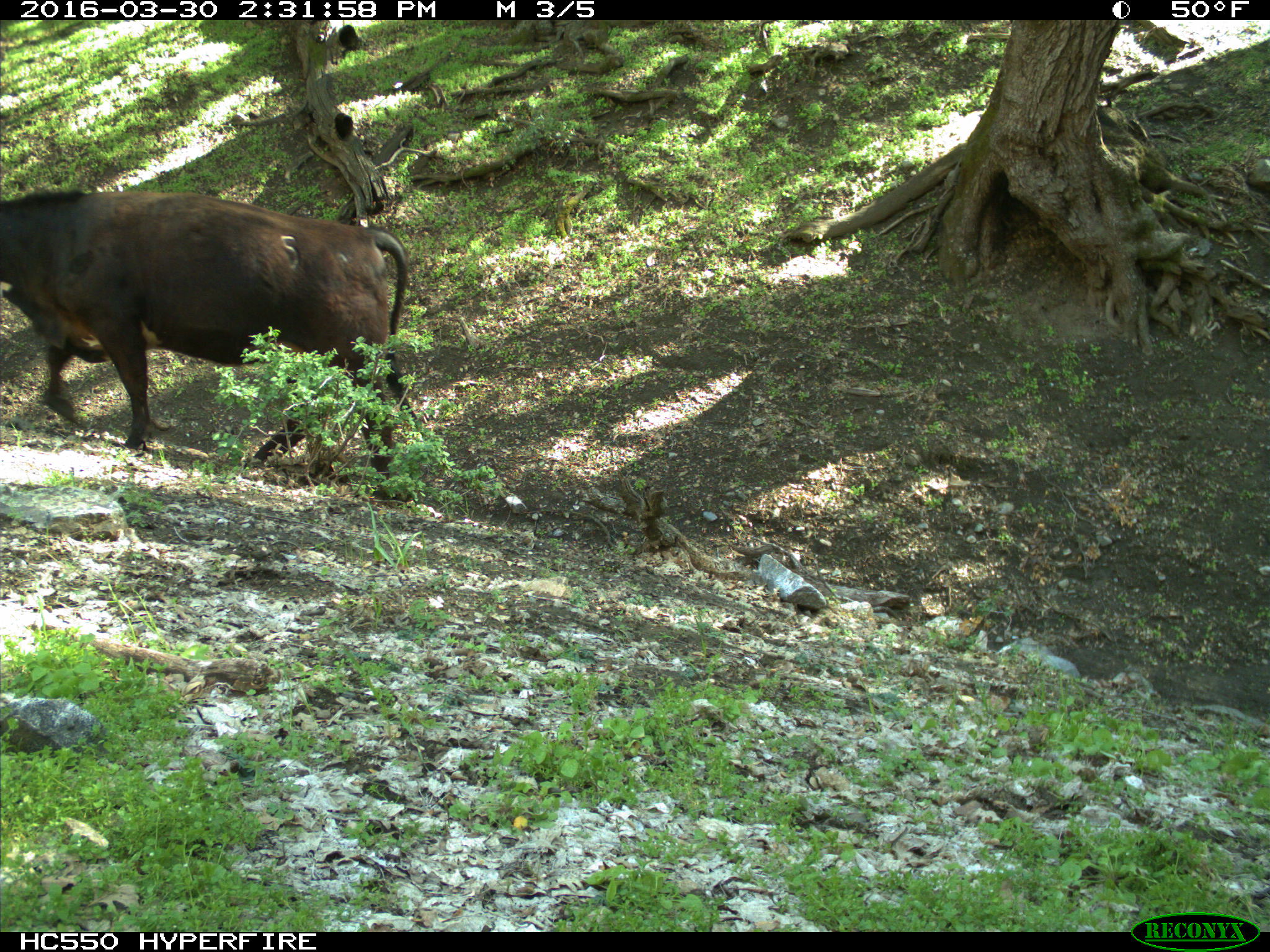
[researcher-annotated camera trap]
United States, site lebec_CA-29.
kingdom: Animalia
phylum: Chordata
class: Mammalia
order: Artiodactyla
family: Bovidae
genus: Bos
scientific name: Bos taurus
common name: domestic cow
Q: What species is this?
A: Bos taurus (domestic cow).